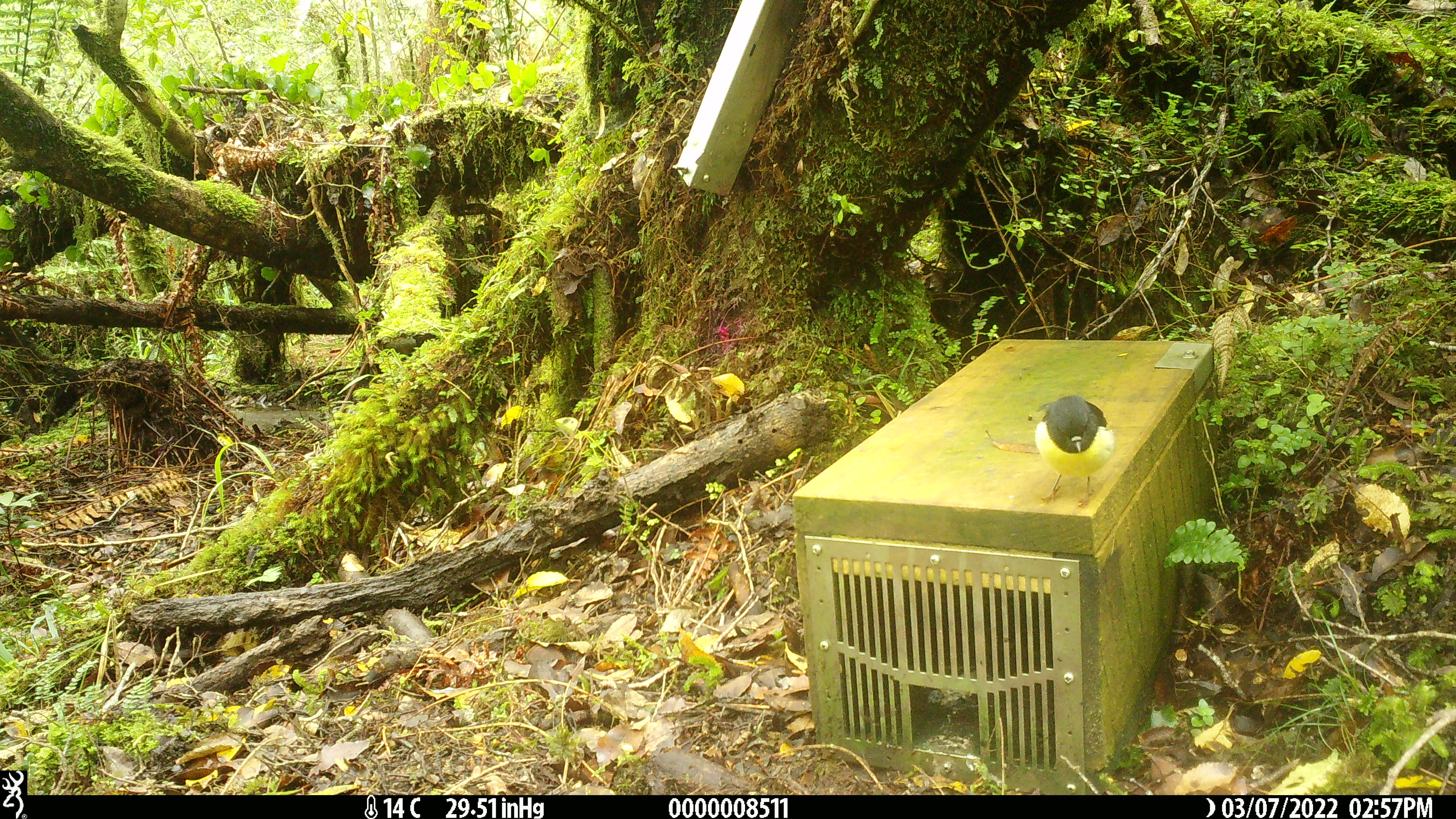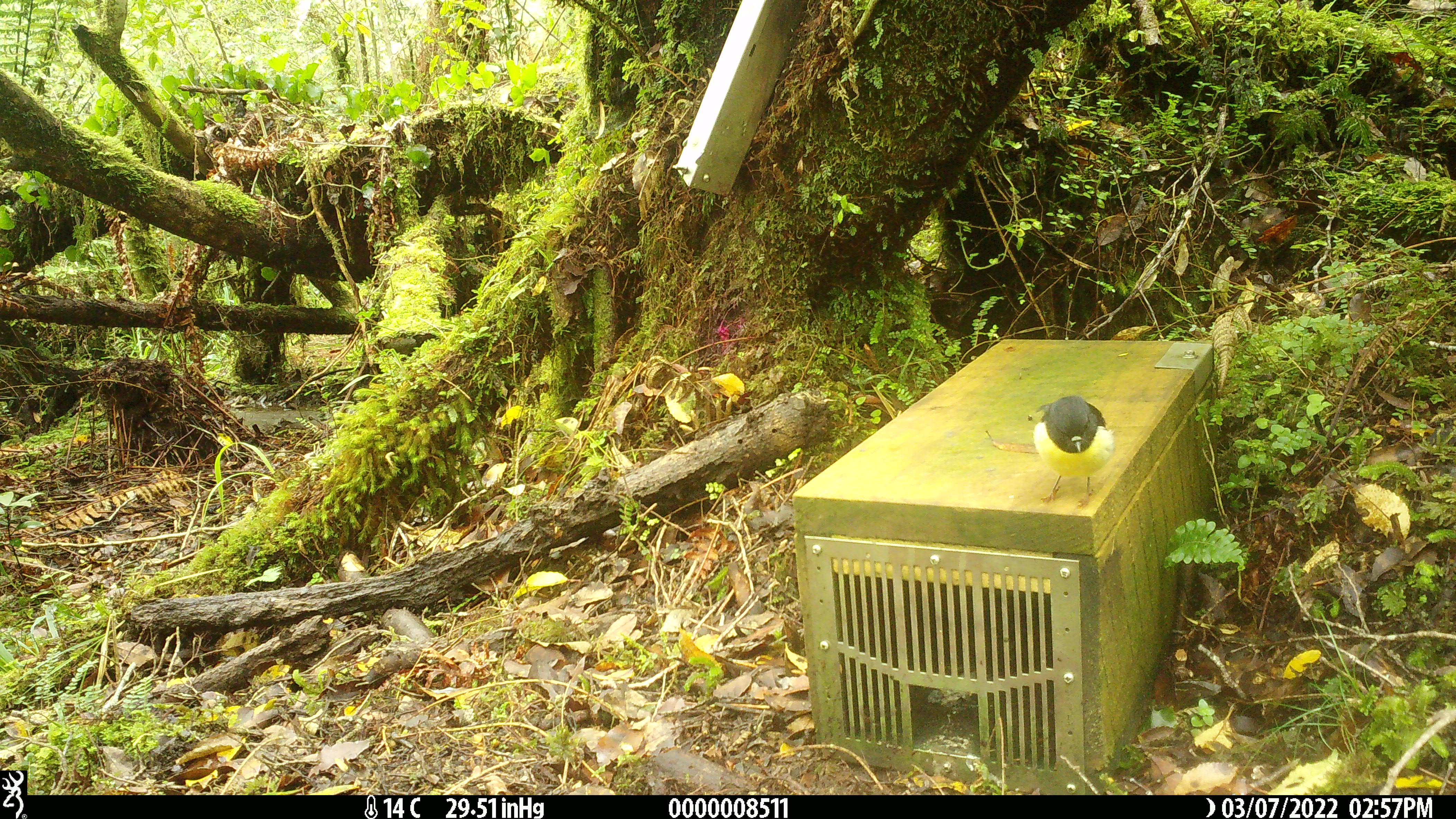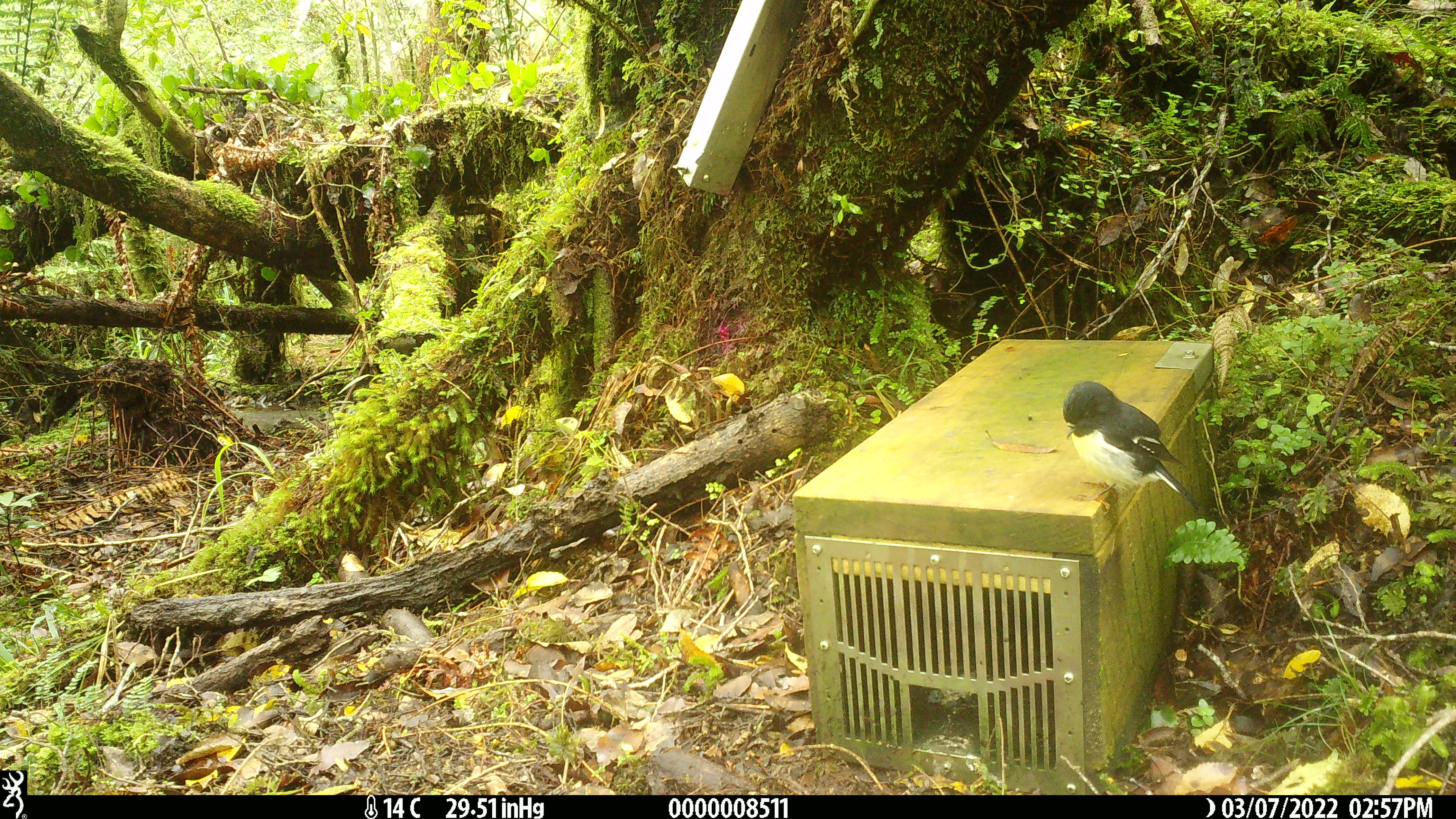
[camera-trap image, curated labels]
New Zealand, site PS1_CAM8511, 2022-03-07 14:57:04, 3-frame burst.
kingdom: Animalia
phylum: Chordata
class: Aves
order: Passeriformes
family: Petroicidae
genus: Petroica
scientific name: Petroica macrocephala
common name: tomtit